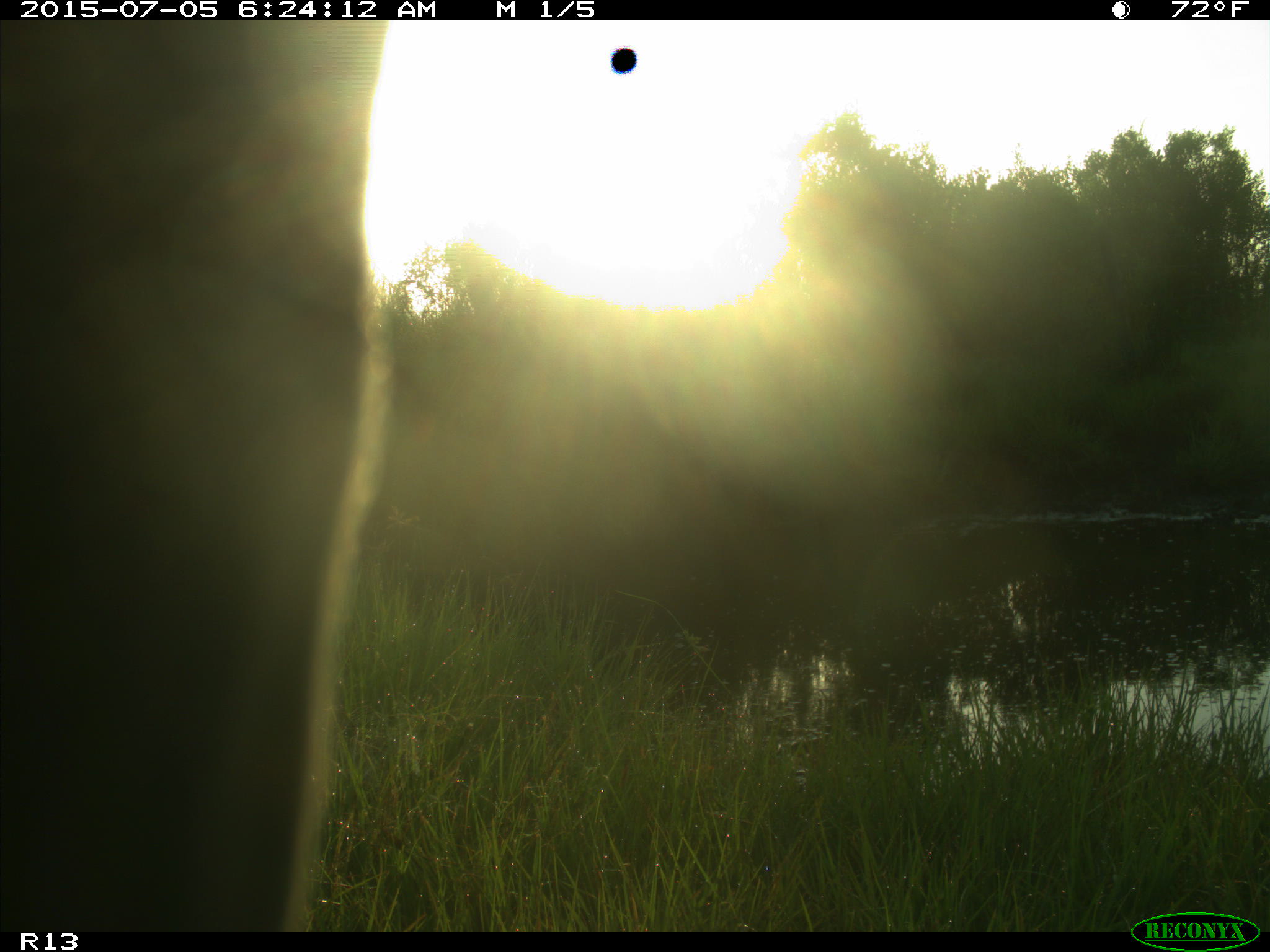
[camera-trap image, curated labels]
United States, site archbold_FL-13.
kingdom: Animalia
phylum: Chordata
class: Mammalia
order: Artiodactyla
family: Bovidae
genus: Bos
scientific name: Bos taurus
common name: domestic cow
Bos taurus (domestic cow).